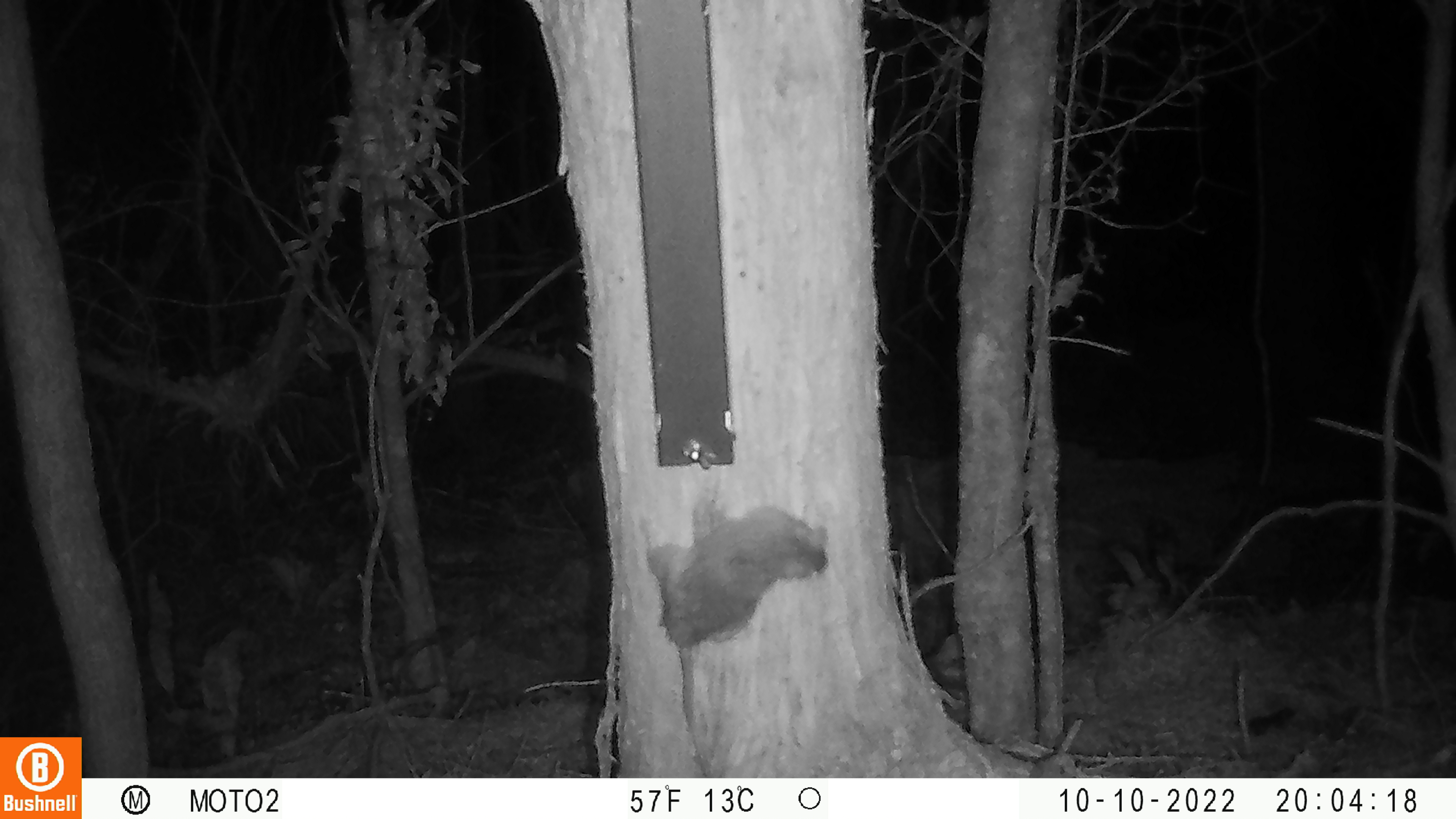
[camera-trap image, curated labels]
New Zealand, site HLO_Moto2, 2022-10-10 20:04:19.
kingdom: Animalia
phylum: Chordata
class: Mammalia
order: Rodentia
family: Muridae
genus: Rattus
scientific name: Rattus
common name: rat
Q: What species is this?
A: Rat (Rattus).